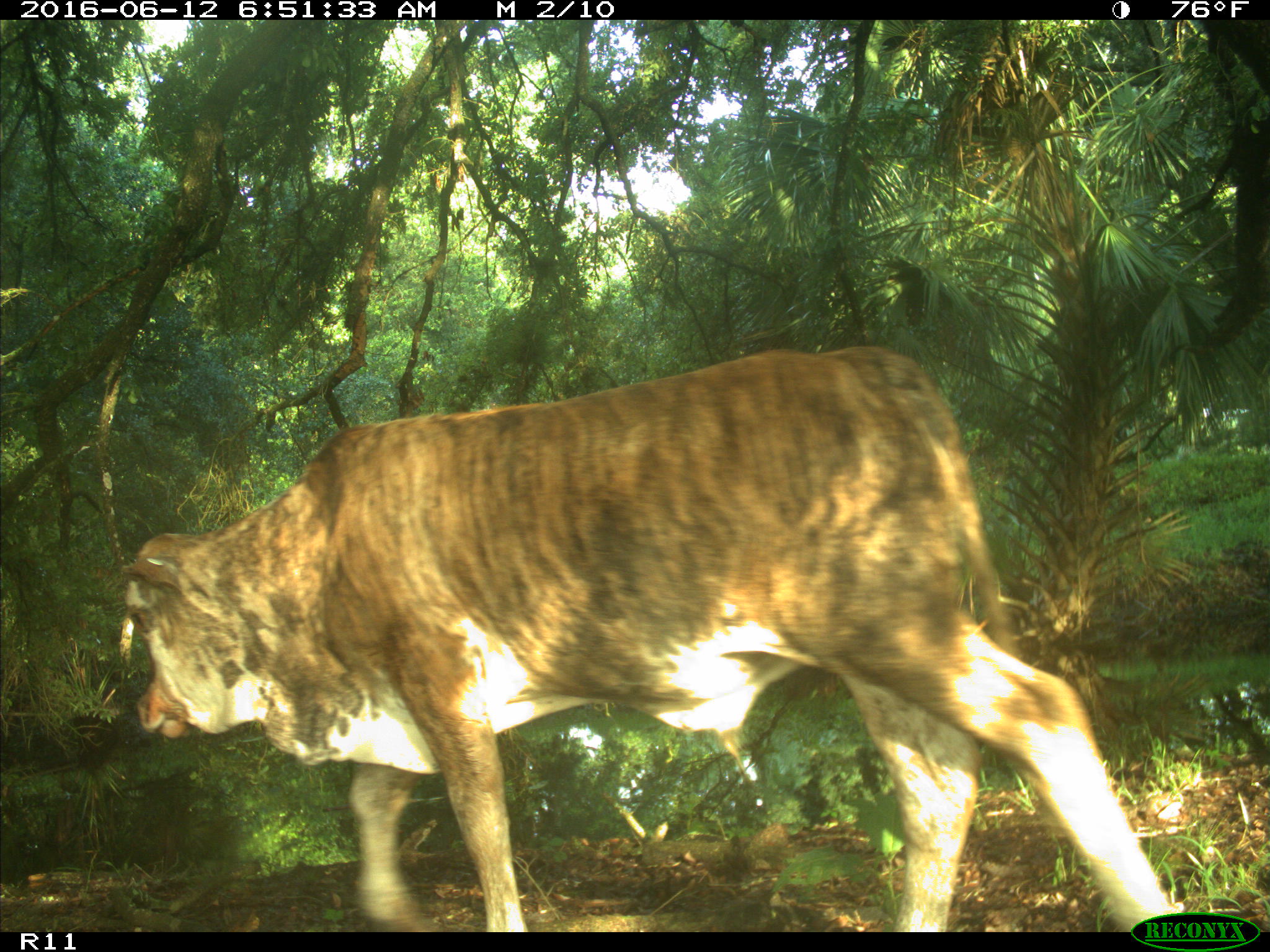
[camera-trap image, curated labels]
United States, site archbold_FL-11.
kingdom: Animalia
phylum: Chordata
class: Mammalia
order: Artiodactyla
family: Bovidae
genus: Bos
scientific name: Bos taurus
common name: domestic cow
Bos taurus (domestic cow).